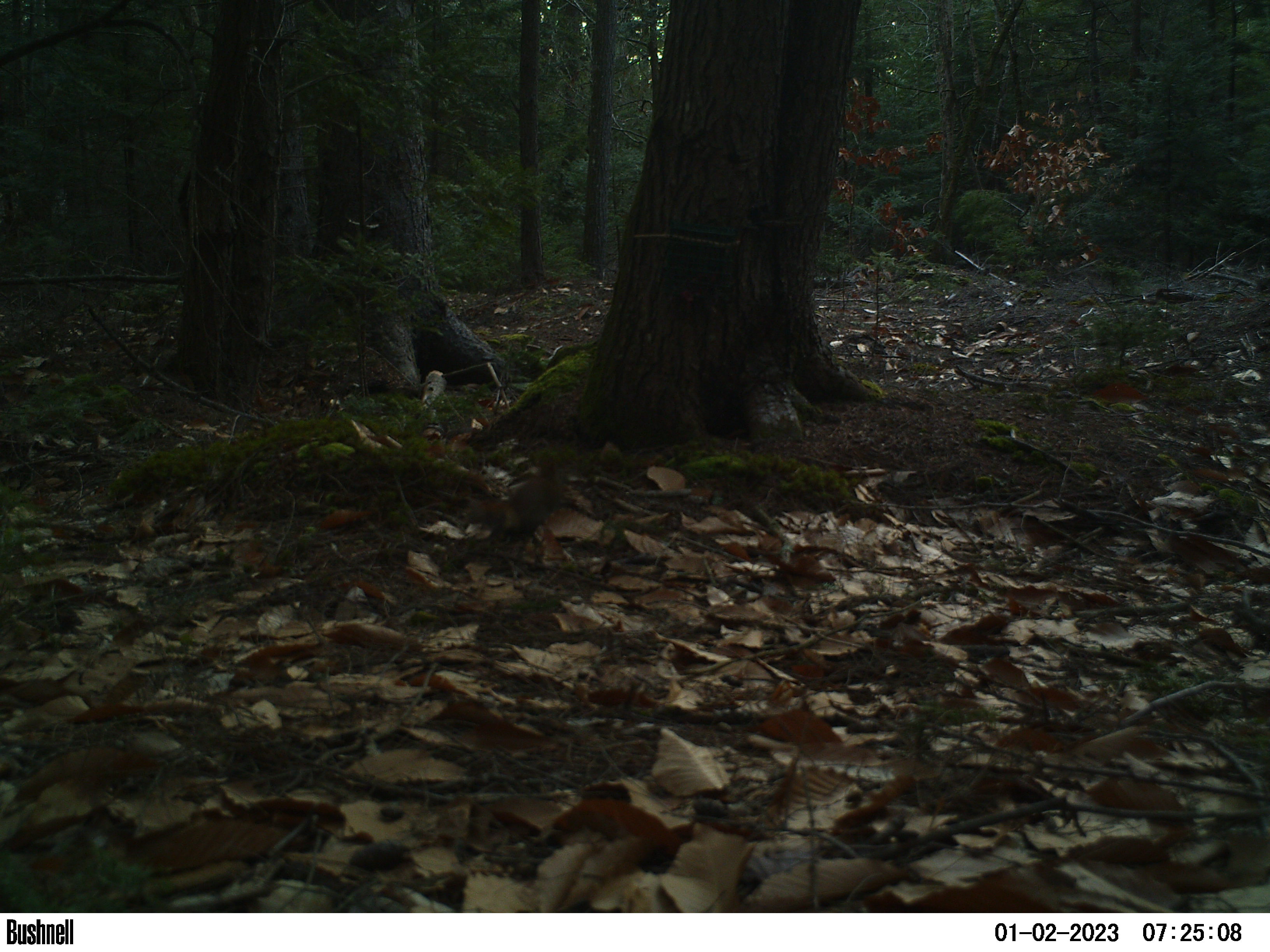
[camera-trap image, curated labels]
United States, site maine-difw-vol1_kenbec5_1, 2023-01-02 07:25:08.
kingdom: Animalia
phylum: Chordata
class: Mammalia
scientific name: Mammalia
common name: mammal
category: mammal sp.